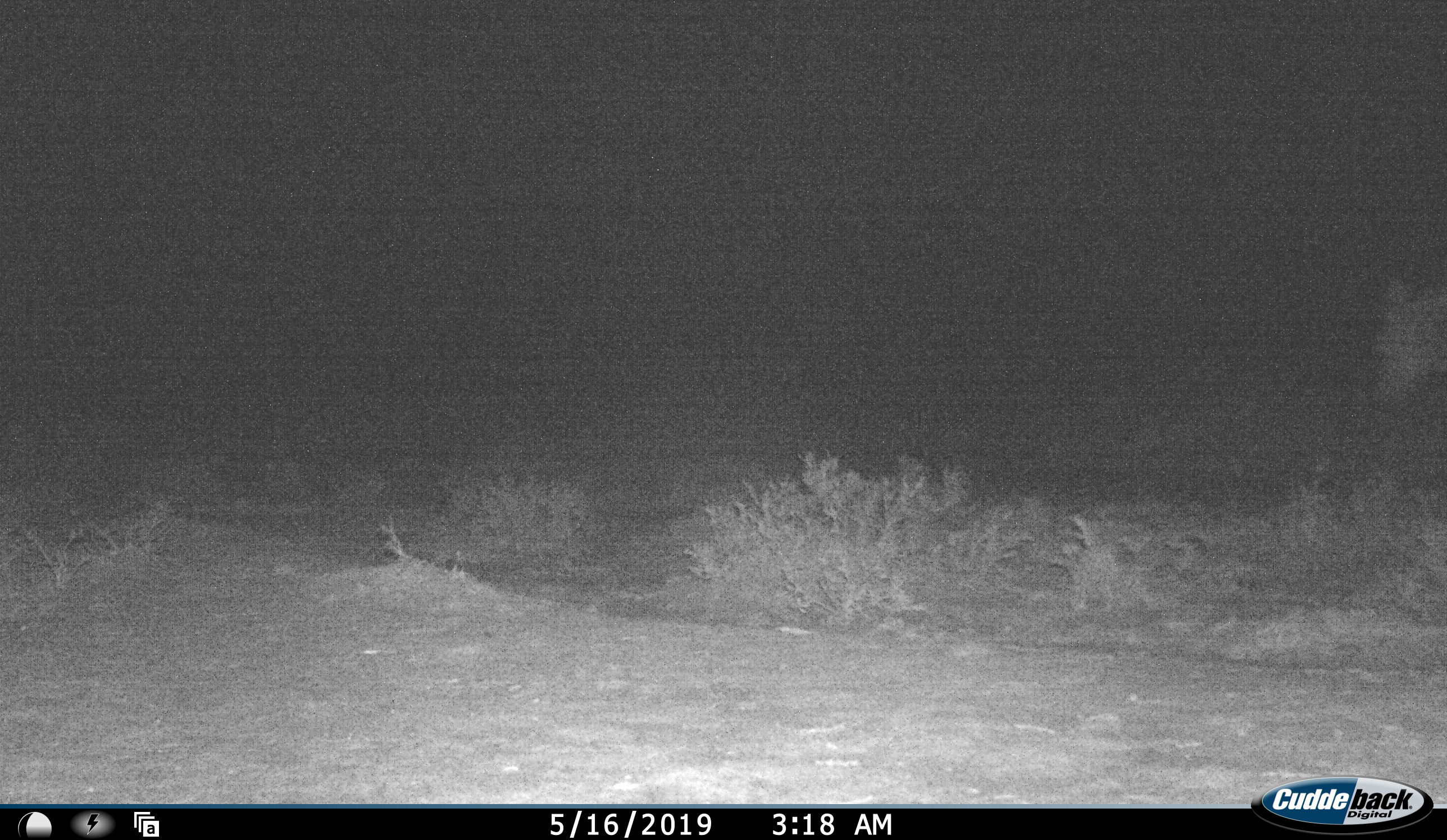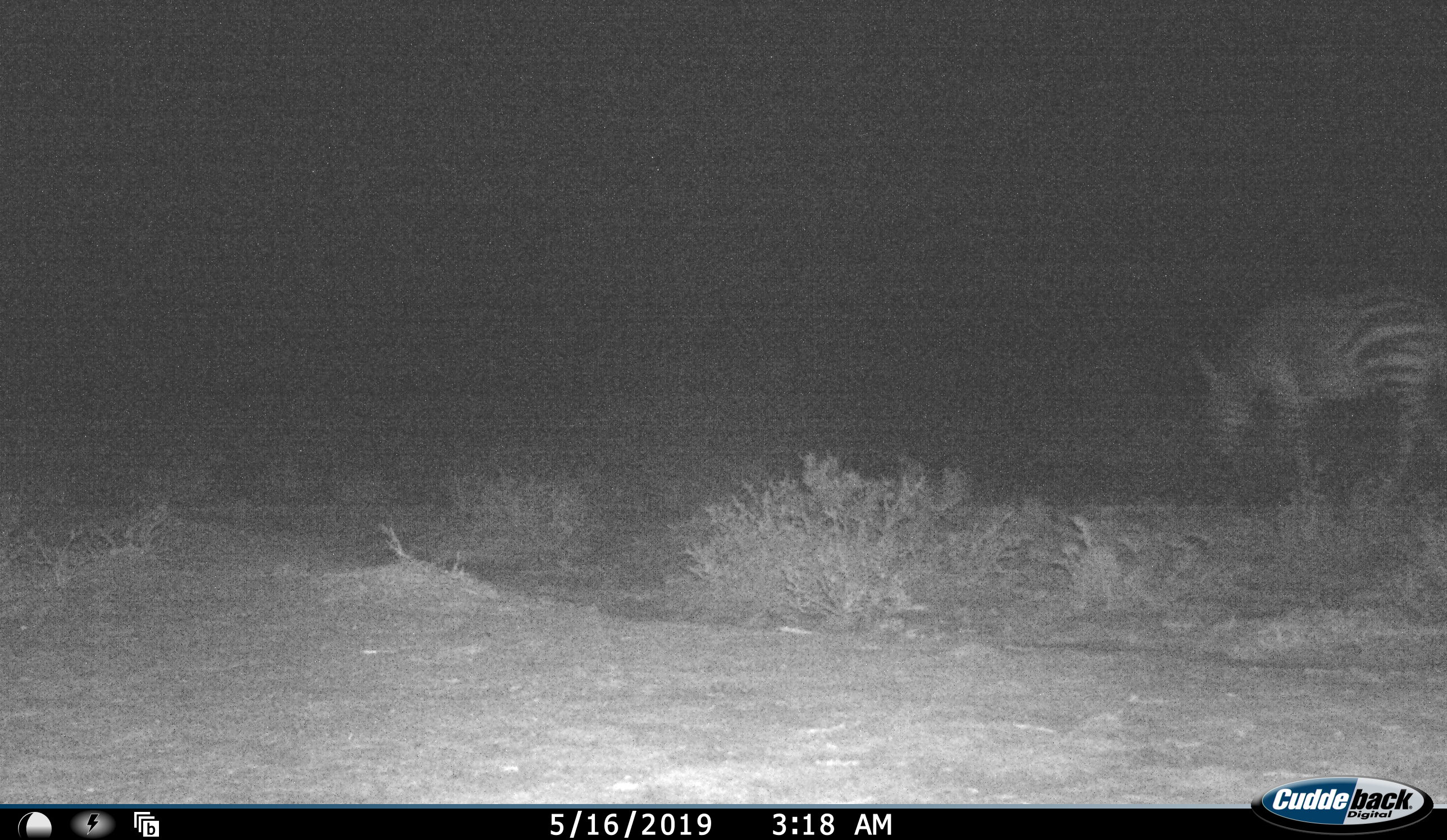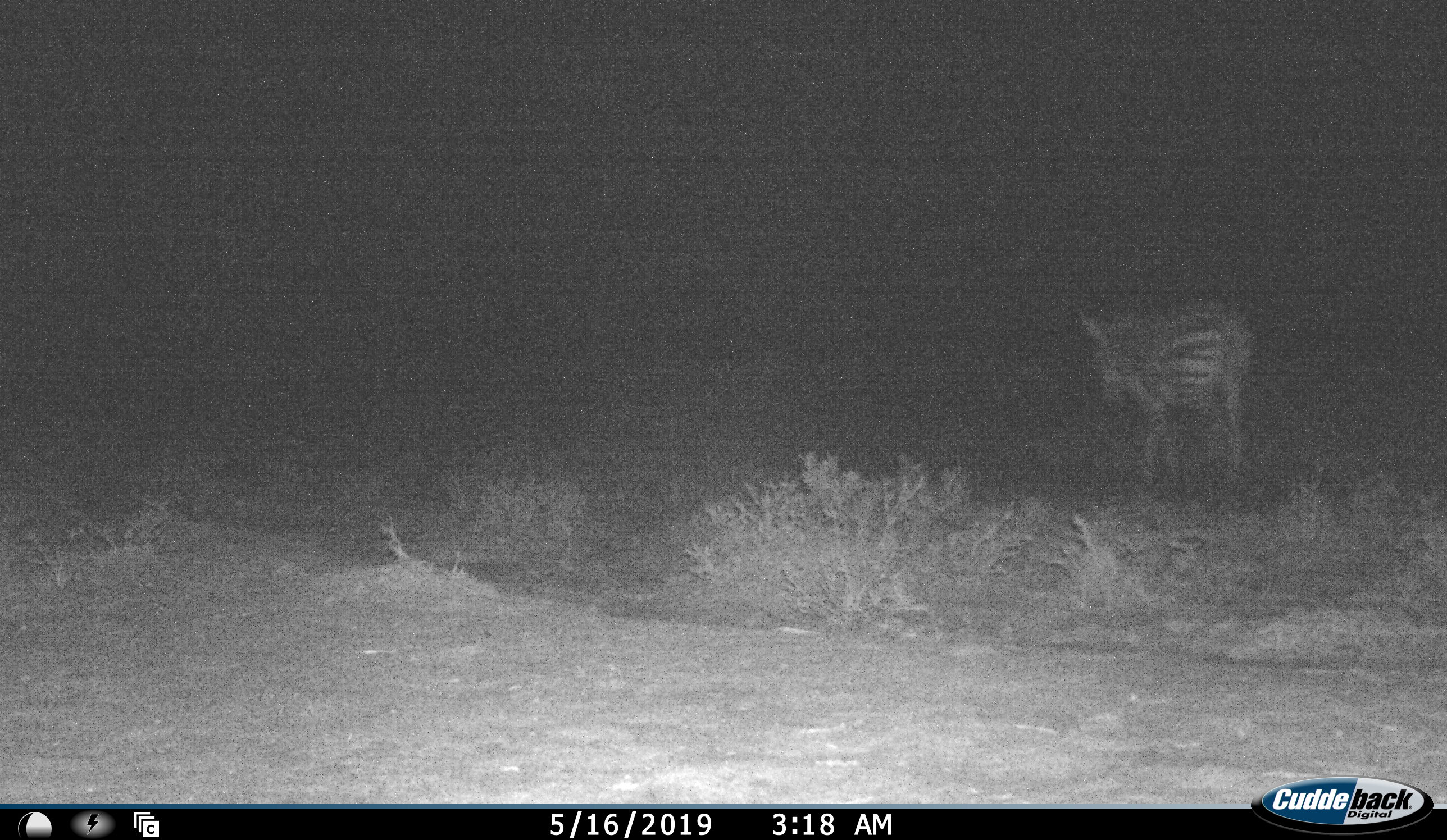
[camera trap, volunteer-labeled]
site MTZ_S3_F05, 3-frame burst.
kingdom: Animalia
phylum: Chordata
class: Mammalia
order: Perissodactyla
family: Equidae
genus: Equus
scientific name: Equus zebra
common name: mountain zebra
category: zebramountain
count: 1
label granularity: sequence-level